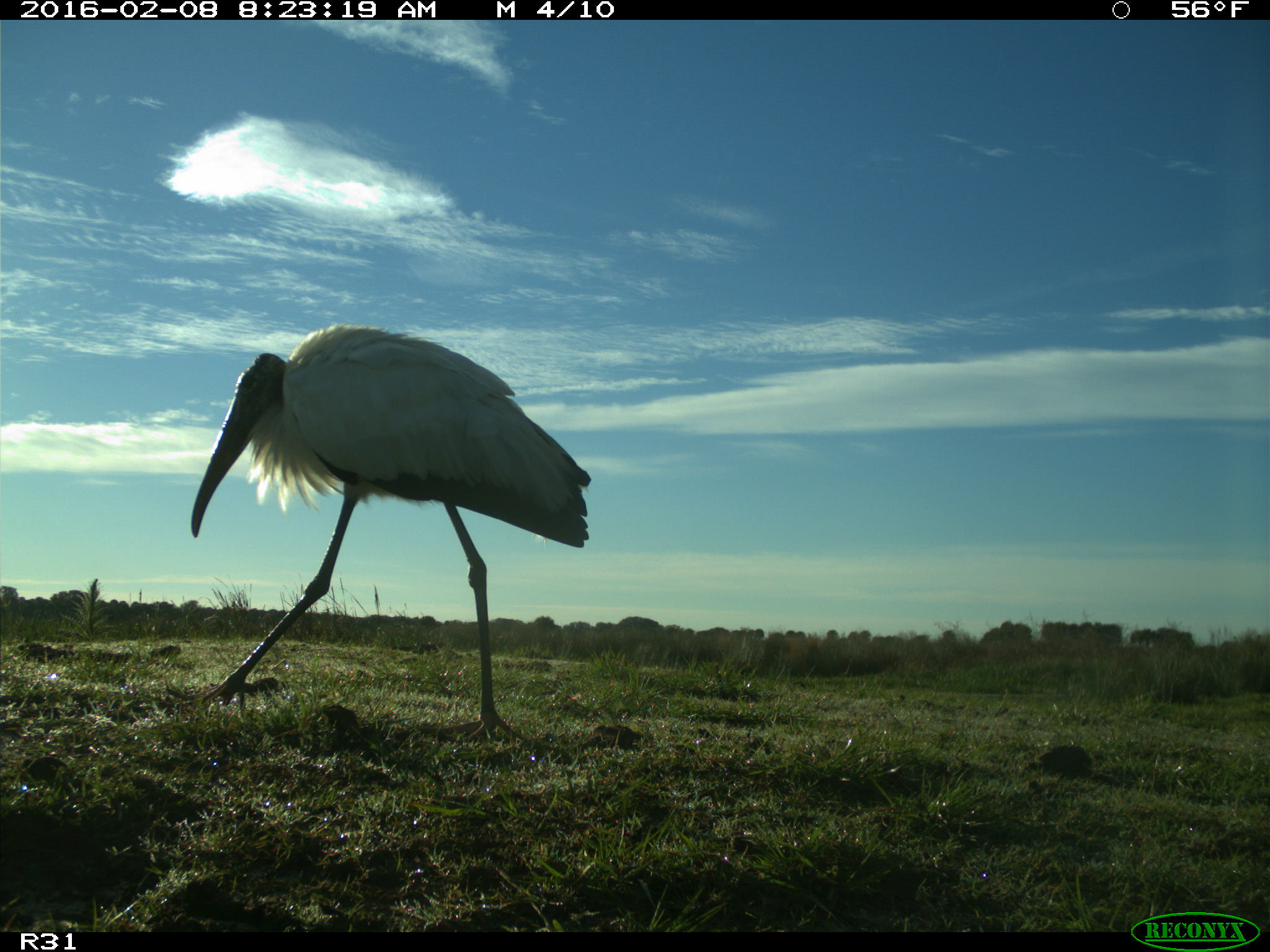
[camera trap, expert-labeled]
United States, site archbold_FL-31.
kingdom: Animalia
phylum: Chordata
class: Aves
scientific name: Aves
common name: birds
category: unidentified bird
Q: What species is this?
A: Unidentified bird (birds) (Aves).